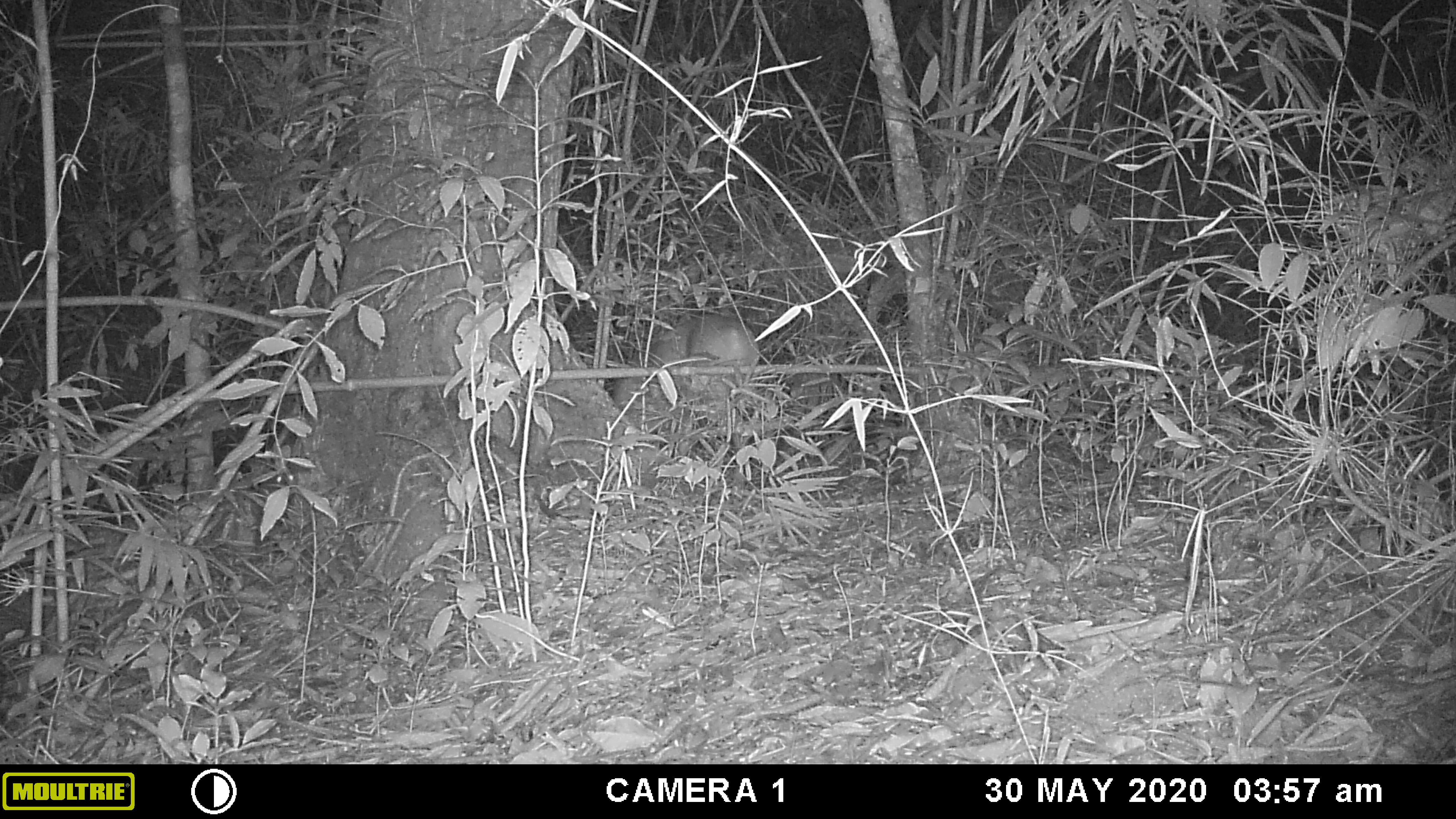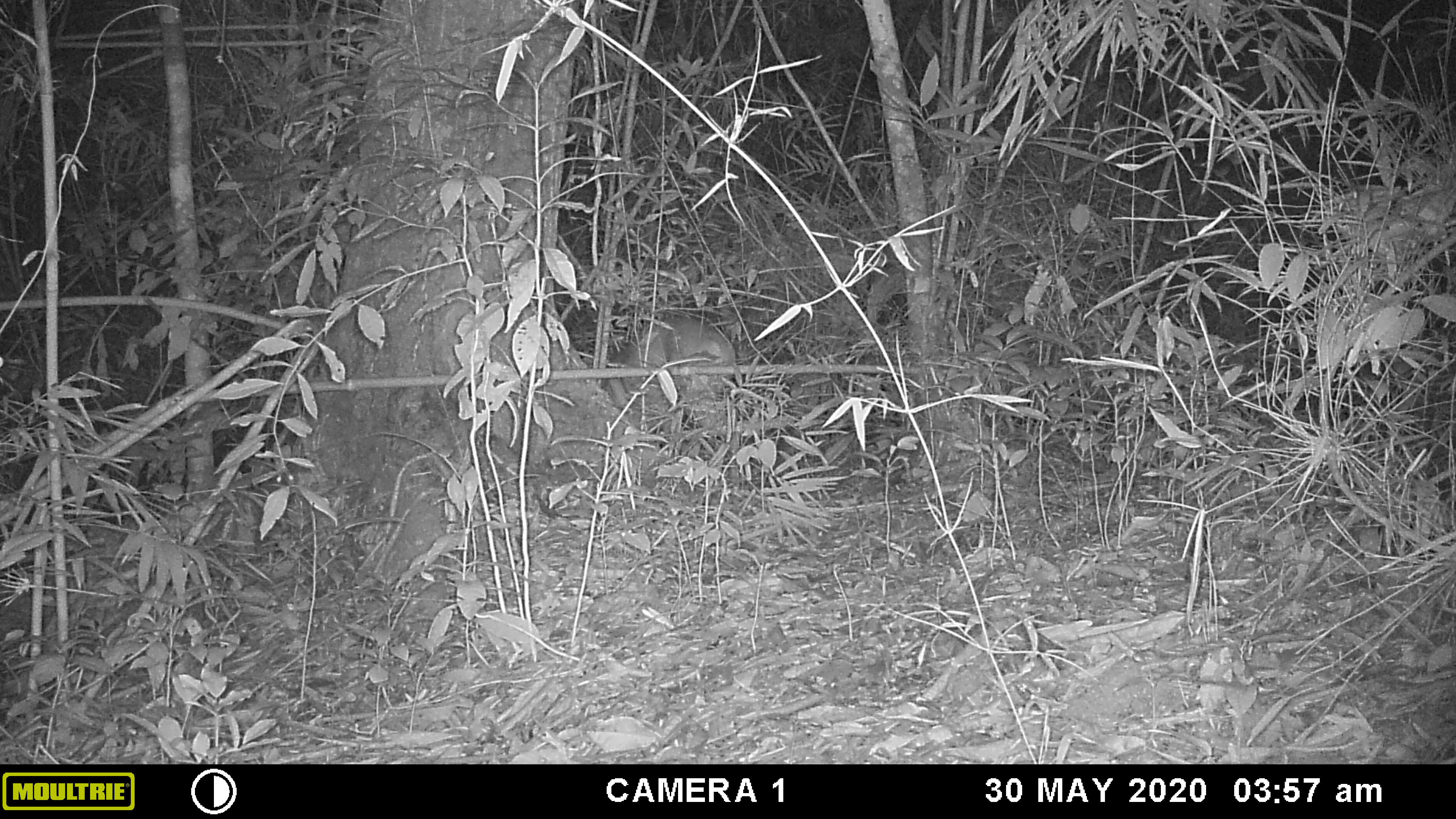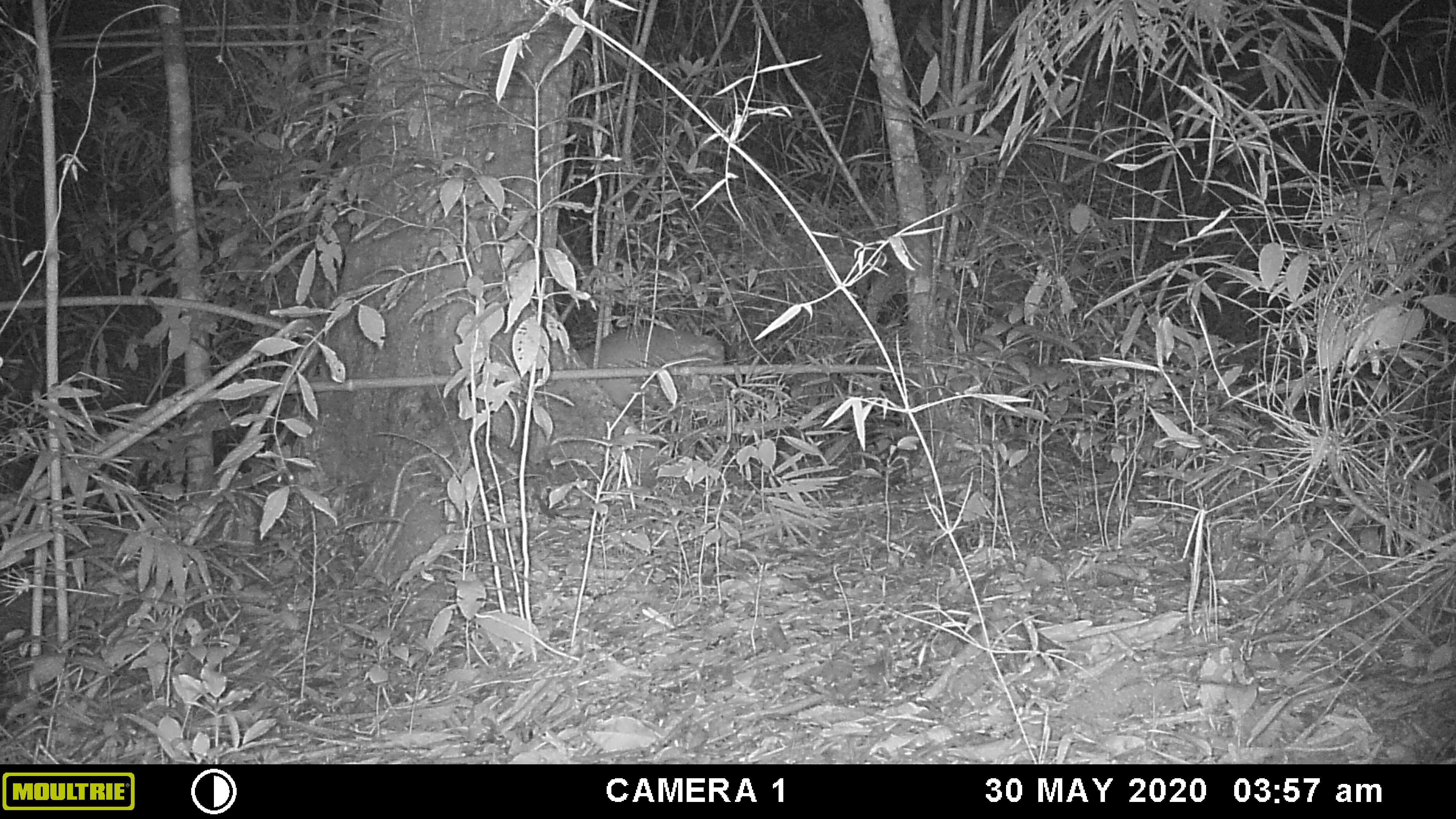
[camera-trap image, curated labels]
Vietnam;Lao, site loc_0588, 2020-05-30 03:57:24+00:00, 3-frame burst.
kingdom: Animalia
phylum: Chordata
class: Mammalia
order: Artiodactyla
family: Cervidae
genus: Muntiacus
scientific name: Muntiacus muntjak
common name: red muntjac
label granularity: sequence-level